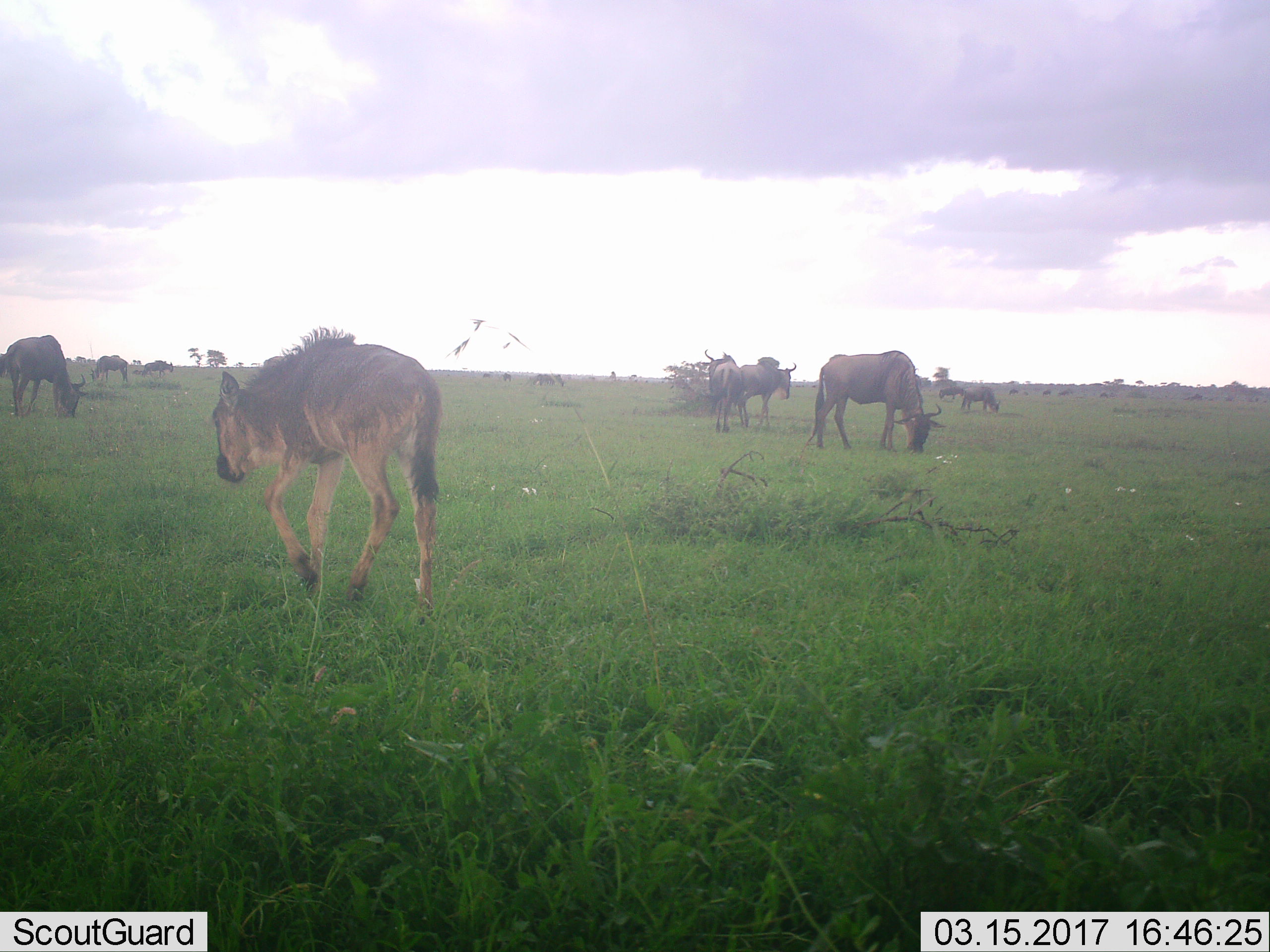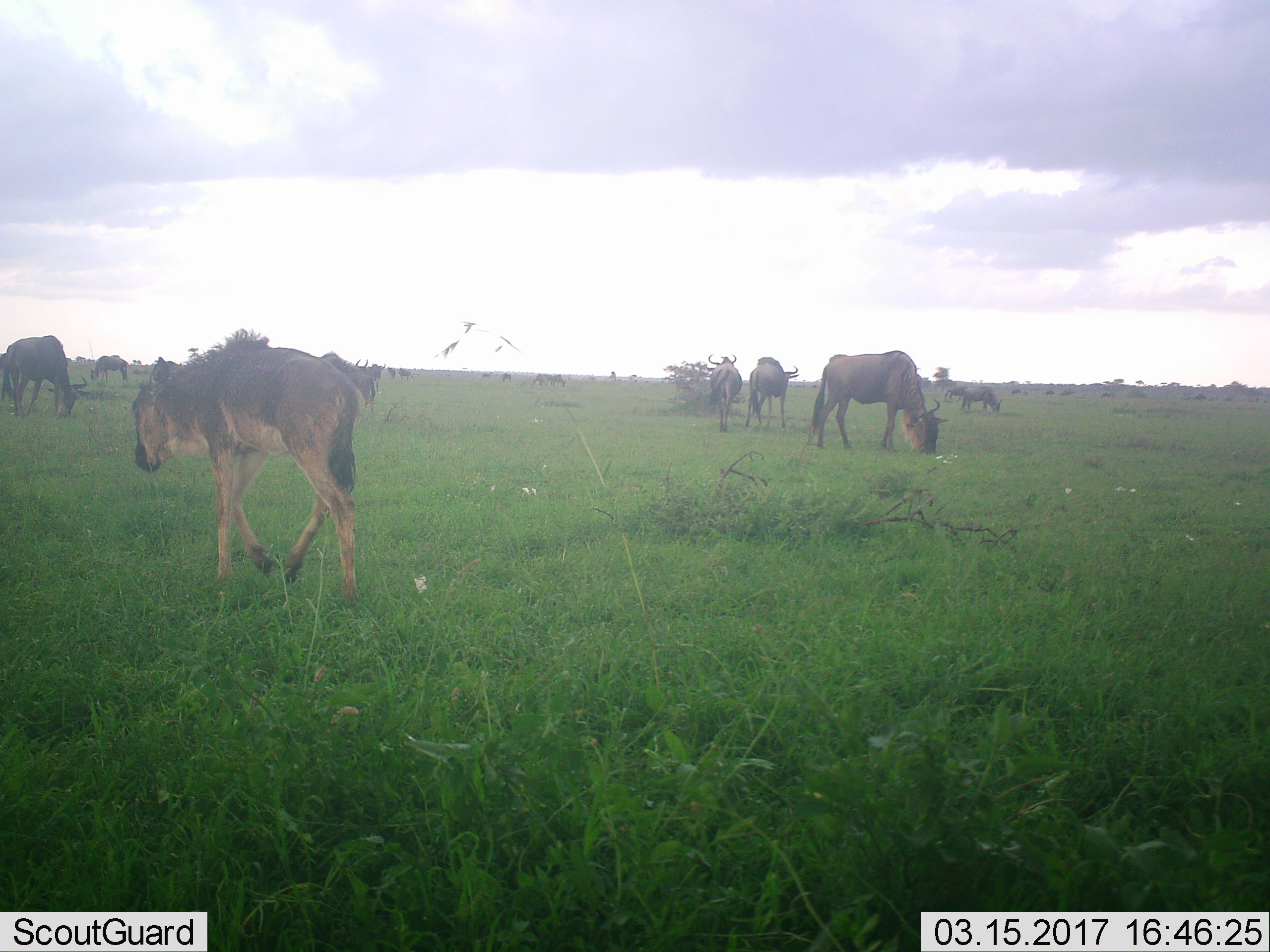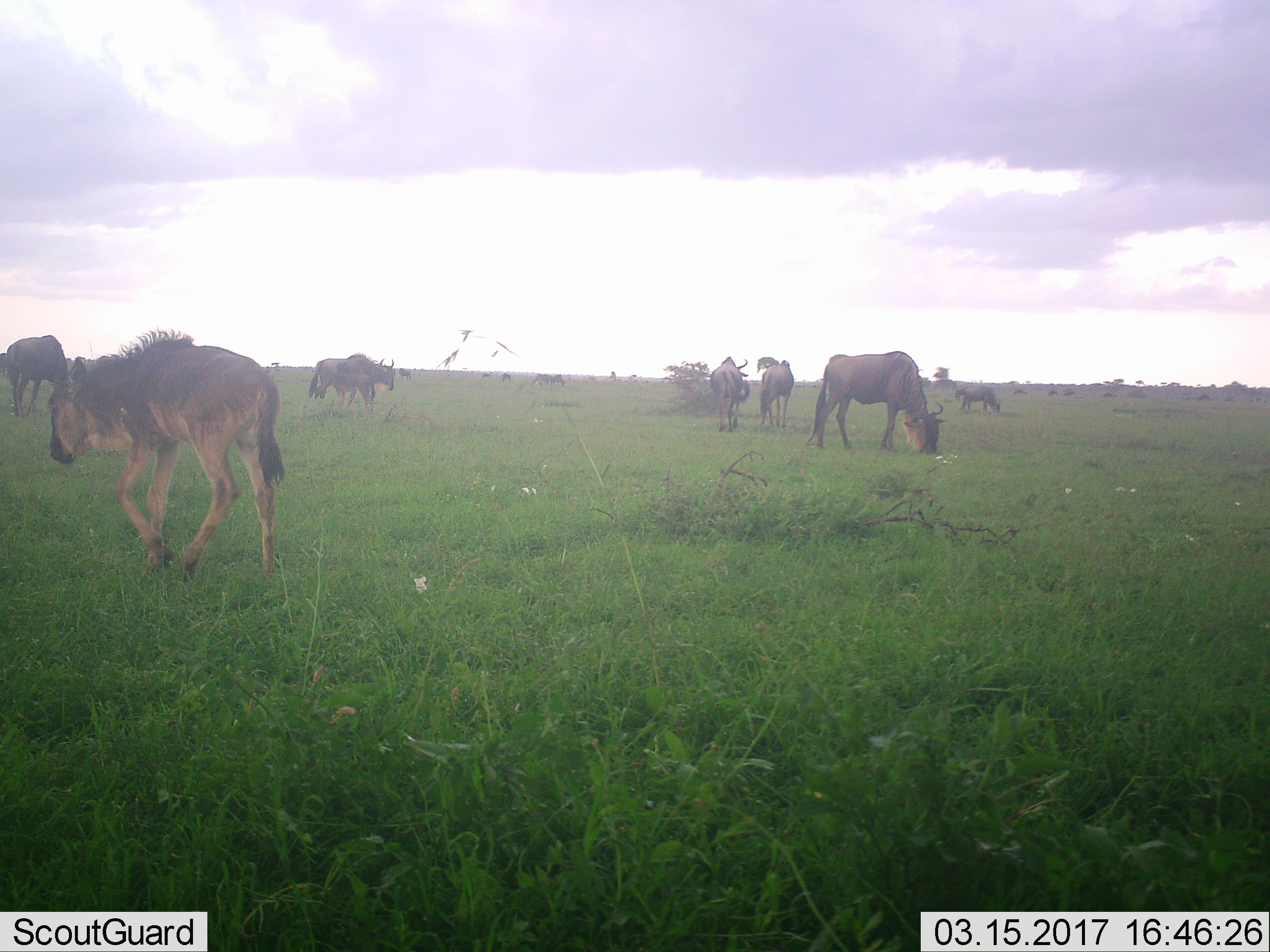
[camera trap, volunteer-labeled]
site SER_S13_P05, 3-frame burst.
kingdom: Animalia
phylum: Chordata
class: Mammalia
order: Artiodactyla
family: Bovidae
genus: Connochaetes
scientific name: Connochaetes taurinus taurinus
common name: blue wildebeest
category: wildebeestblue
Wildebeestblue (blue wildebeest) (Connochaetes taurinus taurinus), count 11-50. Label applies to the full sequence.